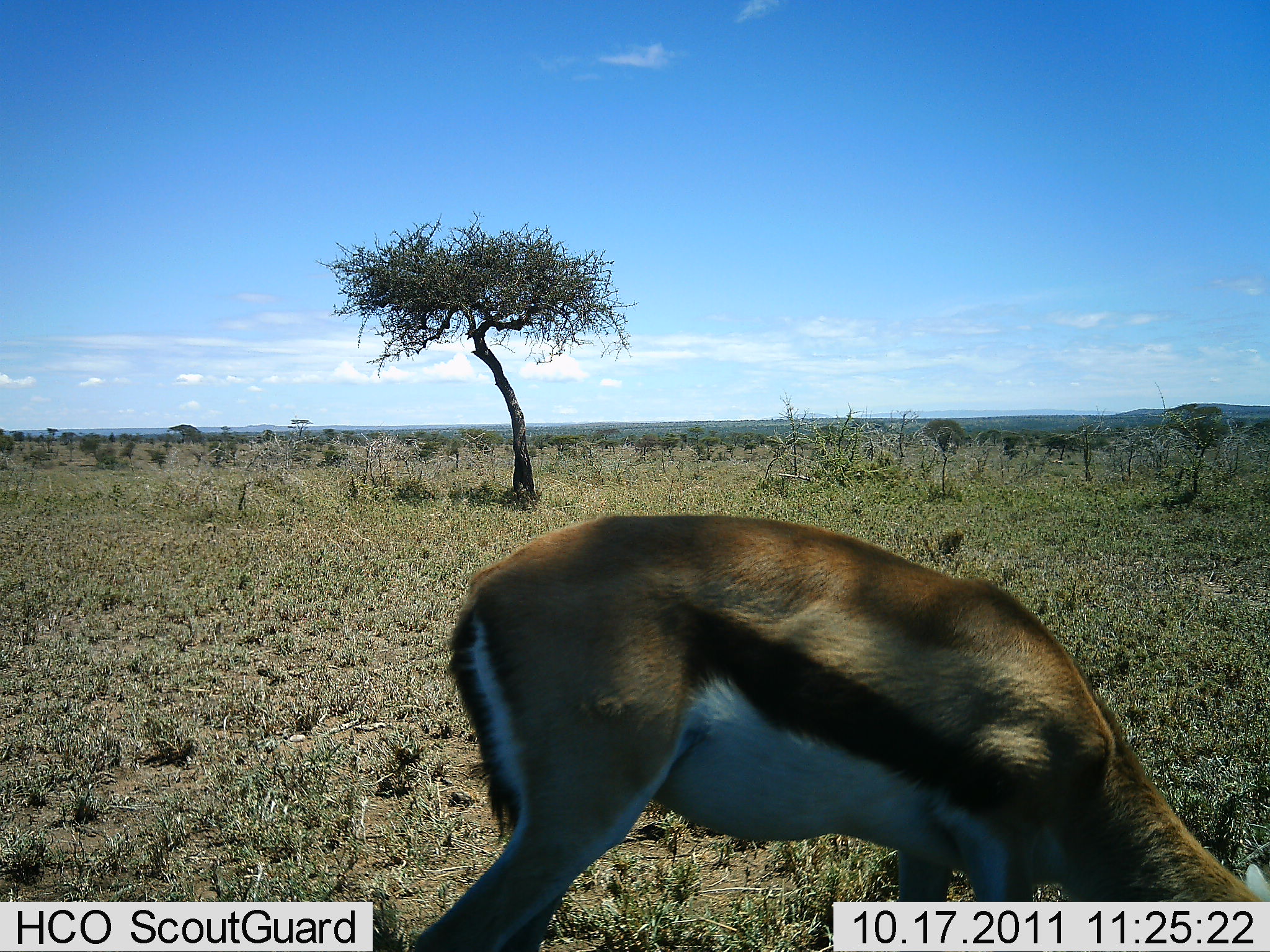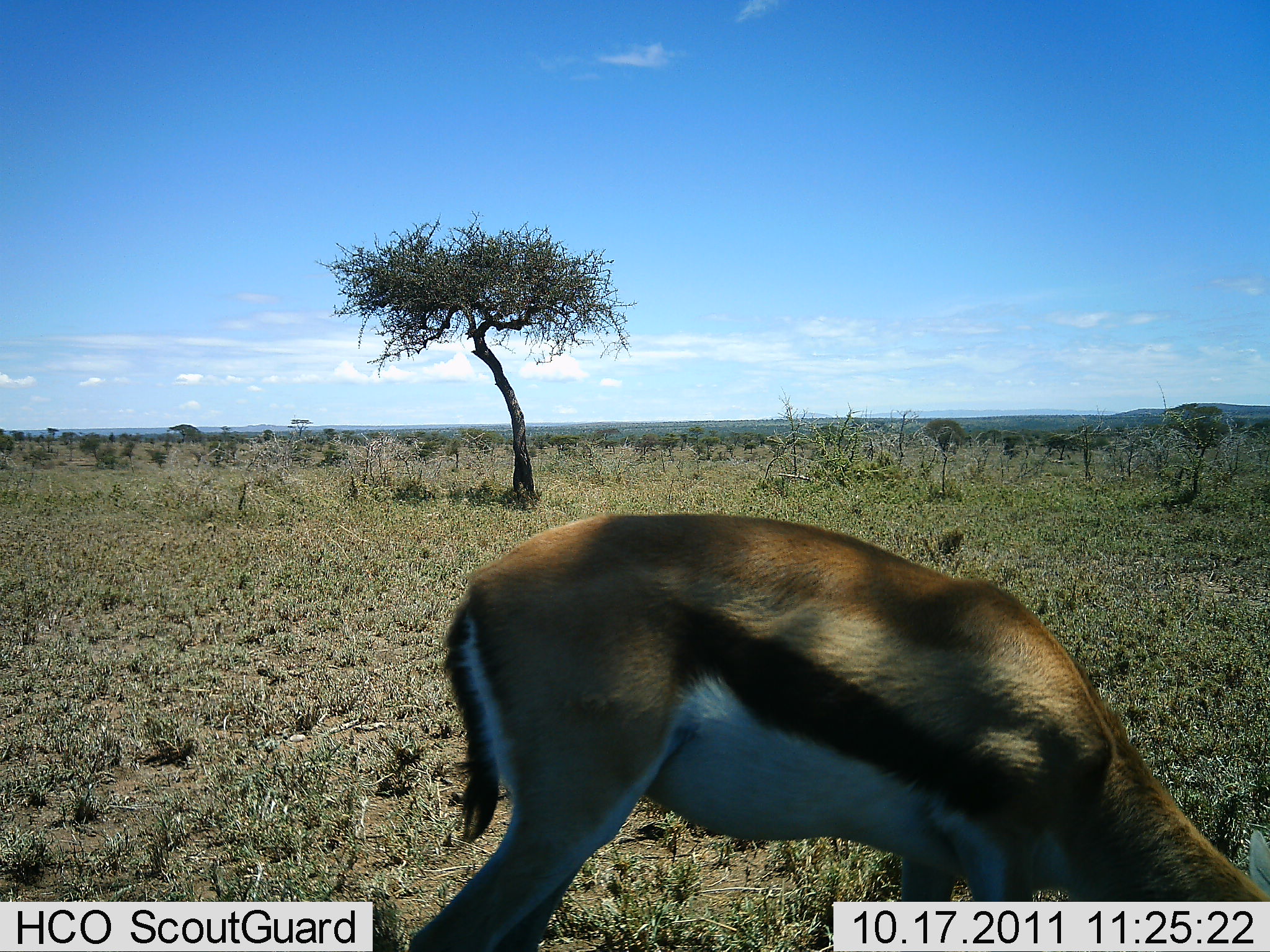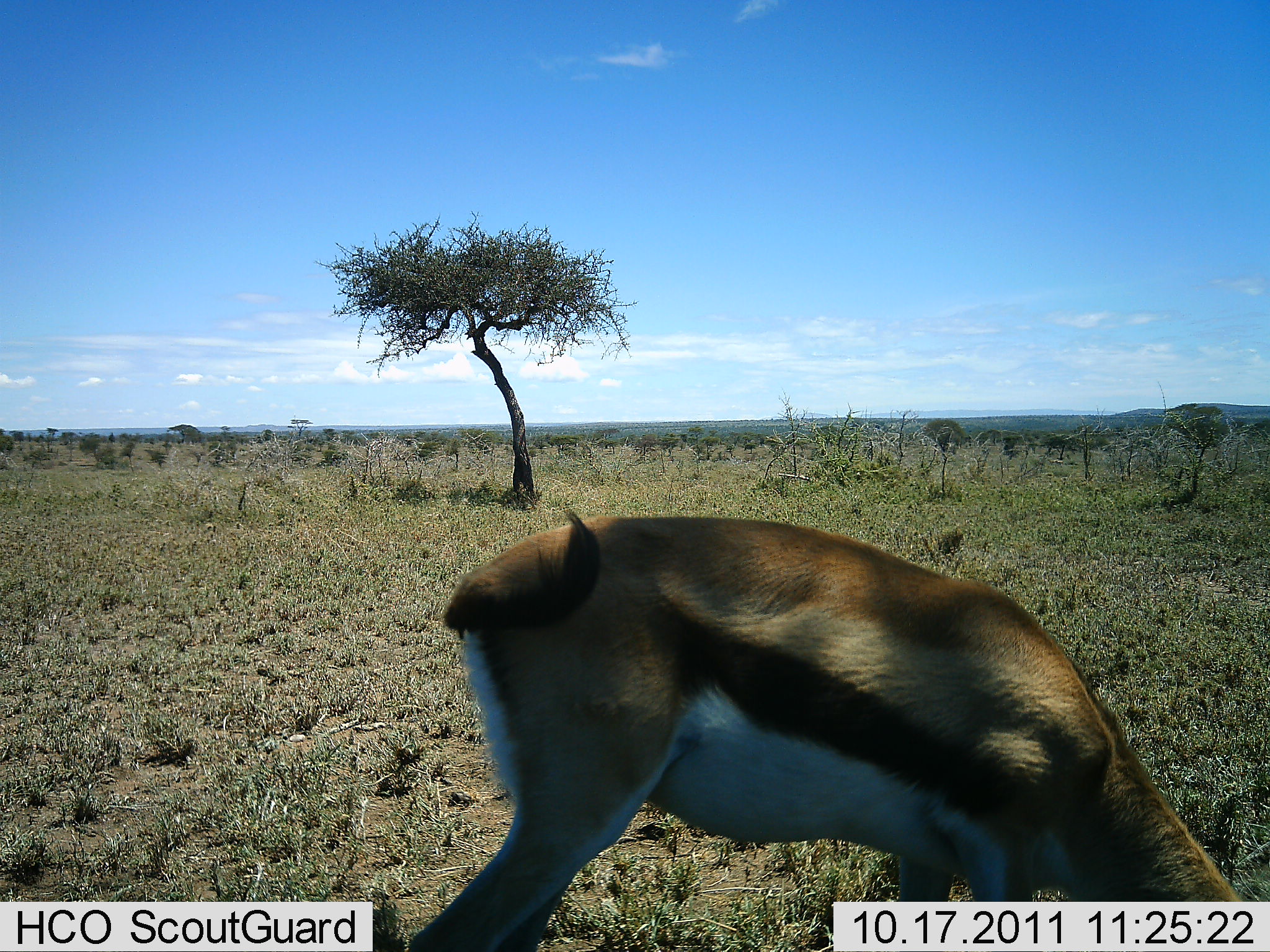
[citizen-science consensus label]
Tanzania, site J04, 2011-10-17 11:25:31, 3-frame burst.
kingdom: Animalia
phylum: Chordata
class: Mammalia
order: Artiodactyla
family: Bovidae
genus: Eudorcas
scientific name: Eudorcas thomsonii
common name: thomson's gazelle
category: gazellethomsons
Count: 1.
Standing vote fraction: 27%.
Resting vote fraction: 0%.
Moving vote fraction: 0%.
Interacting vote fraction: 0%.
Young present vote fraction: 0%.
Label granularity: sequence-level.